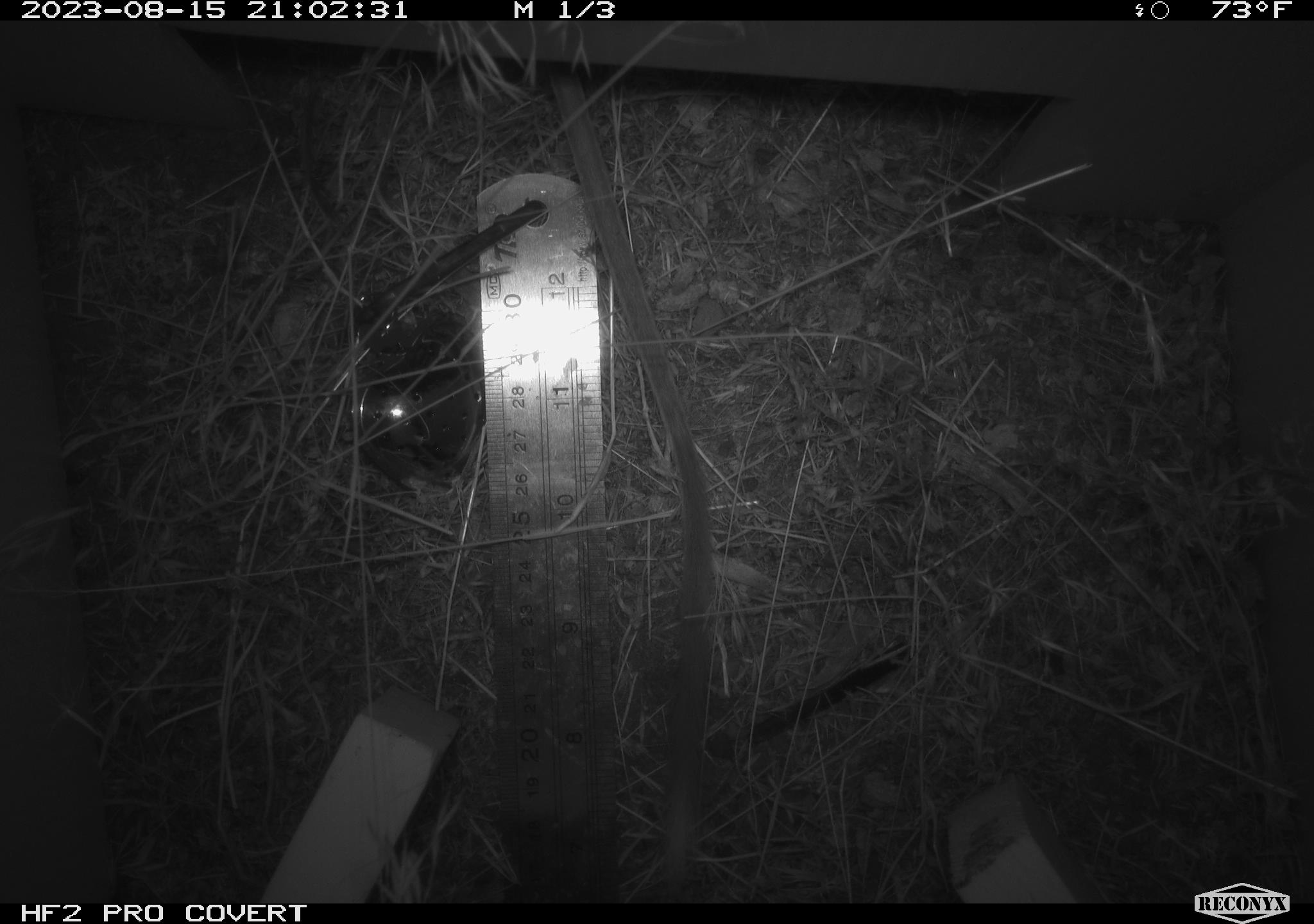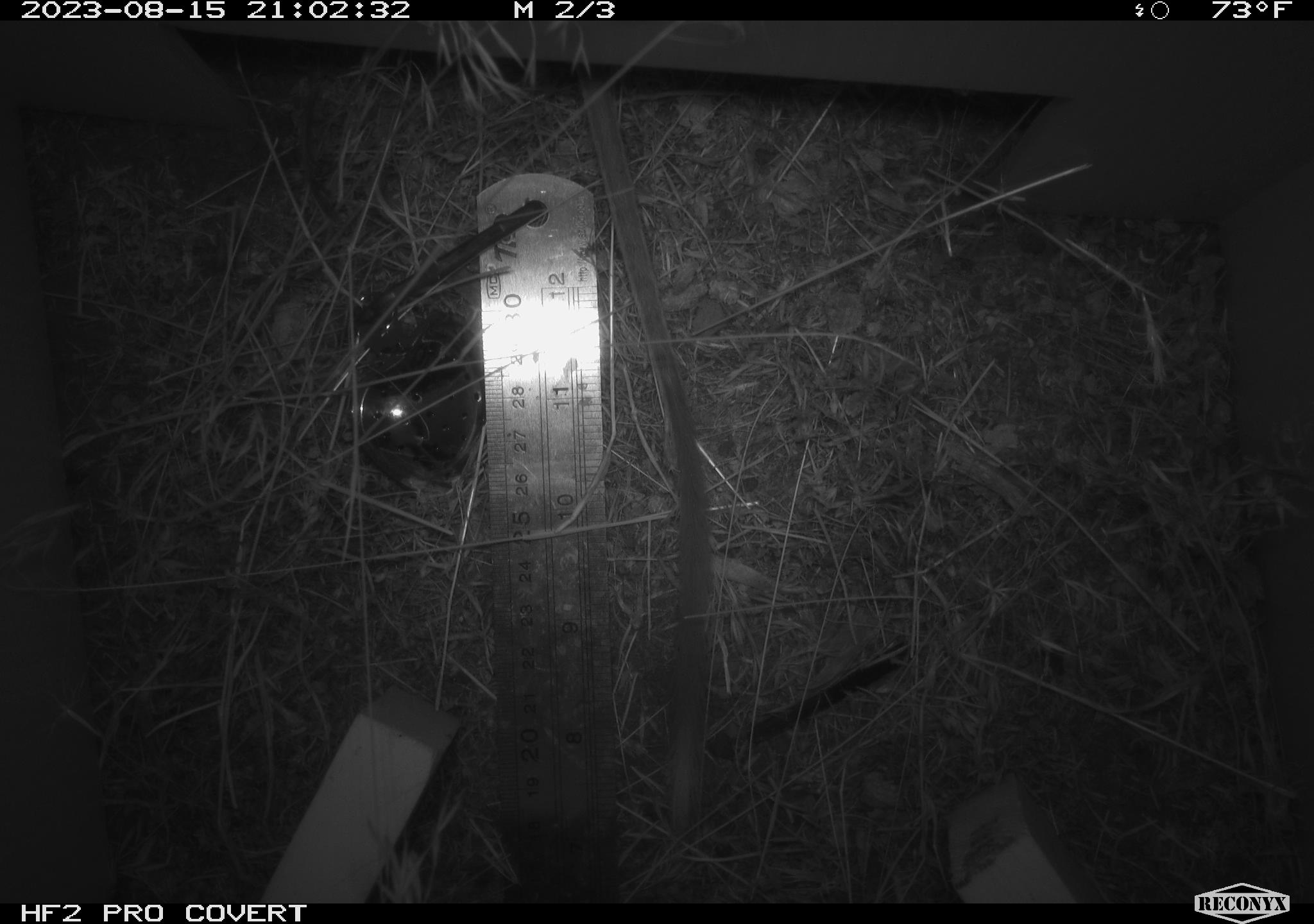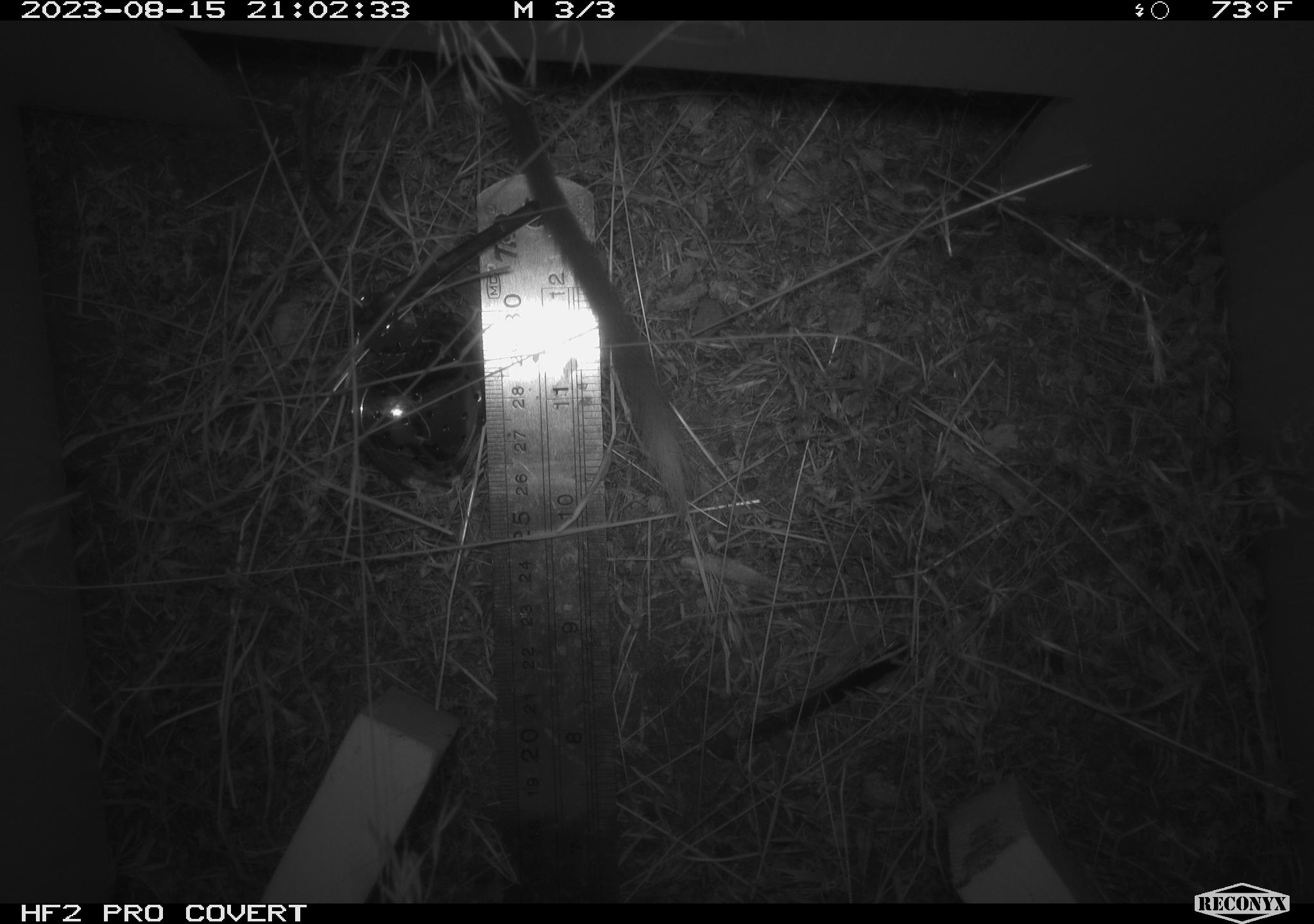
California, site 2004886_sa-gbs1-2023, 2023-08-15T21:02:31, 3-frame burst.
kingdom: Animalia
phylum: Chordata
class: Mammalia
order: Rodentia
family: Heteromyidae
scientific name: Heteromyidae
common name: kangaroo rats and pocket mice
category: heteromyidae family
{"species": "heteromyidae family (kangaroo rats and pocket mice) (Heteromyidae)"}